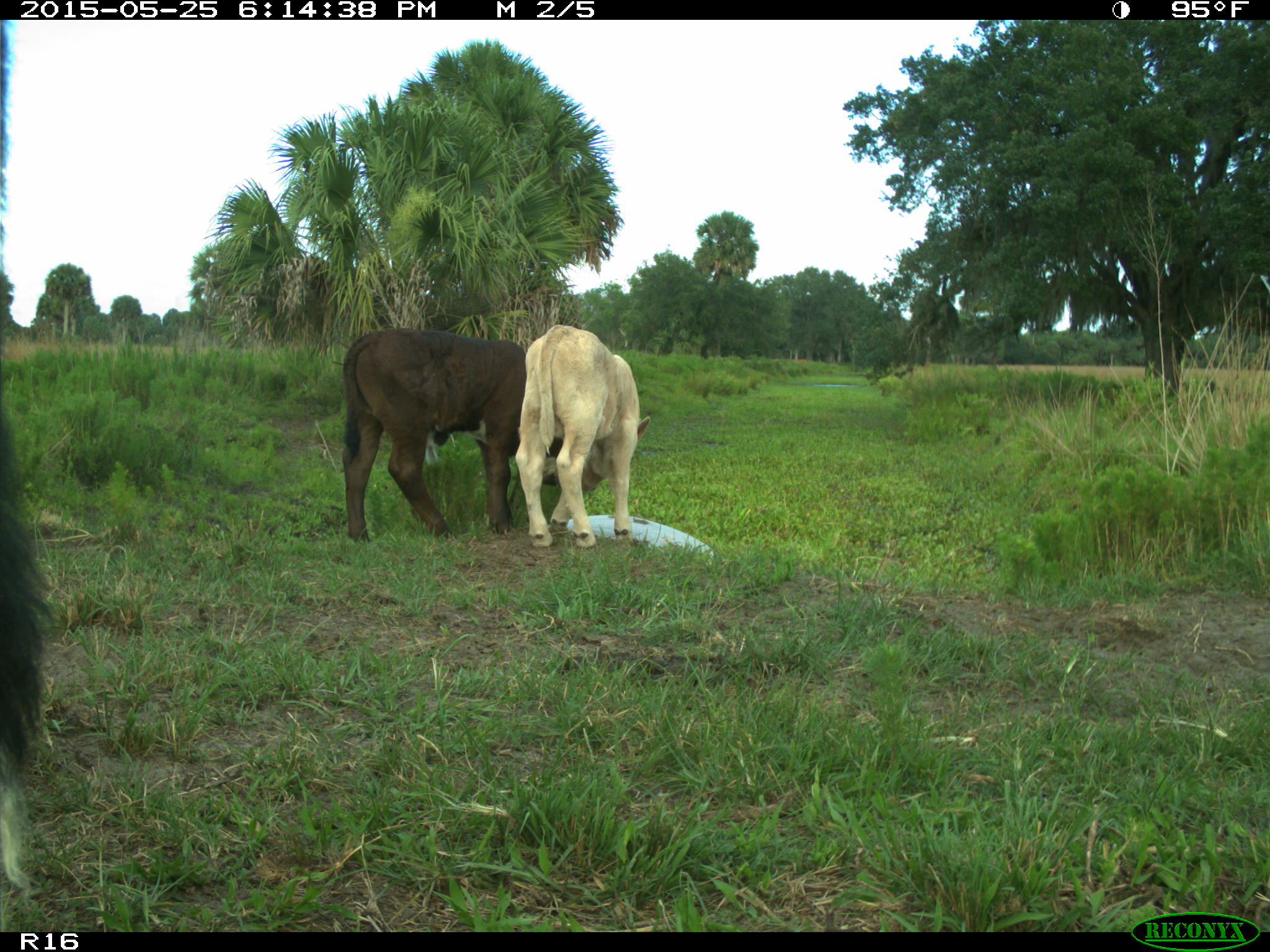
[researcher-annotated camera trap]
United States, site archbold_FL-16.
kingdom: Animalia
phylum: Chordata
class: Mammalia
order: Artiodactyla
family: Bovidae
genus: Bos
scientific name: Bos taurus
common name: domestic cow